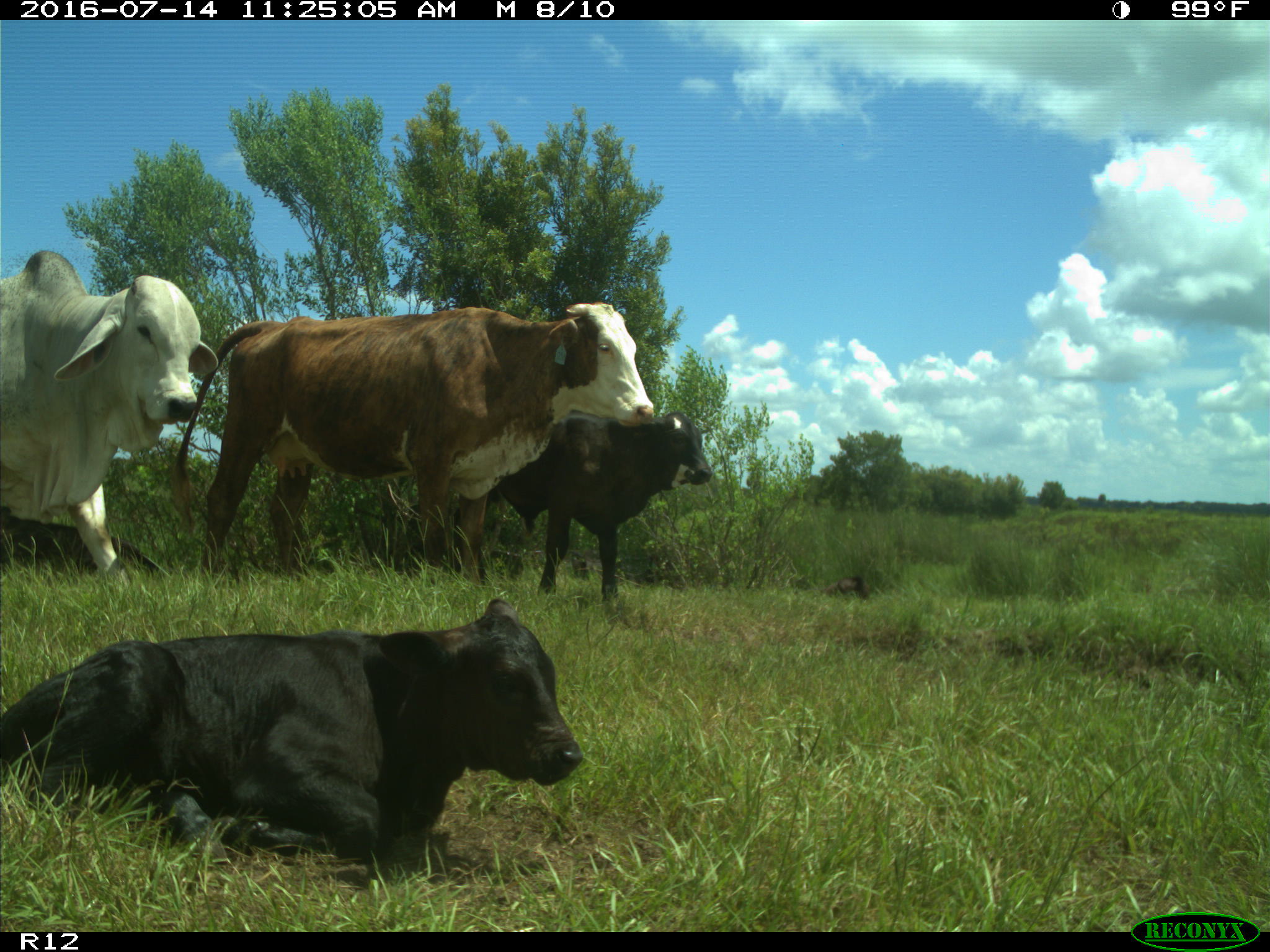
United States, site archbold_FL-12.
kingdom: Animalia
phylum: Chordata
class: Mammalia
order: Artiodactyla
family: Bovidae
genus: Bos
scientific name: Bos taurus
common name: domestic cow